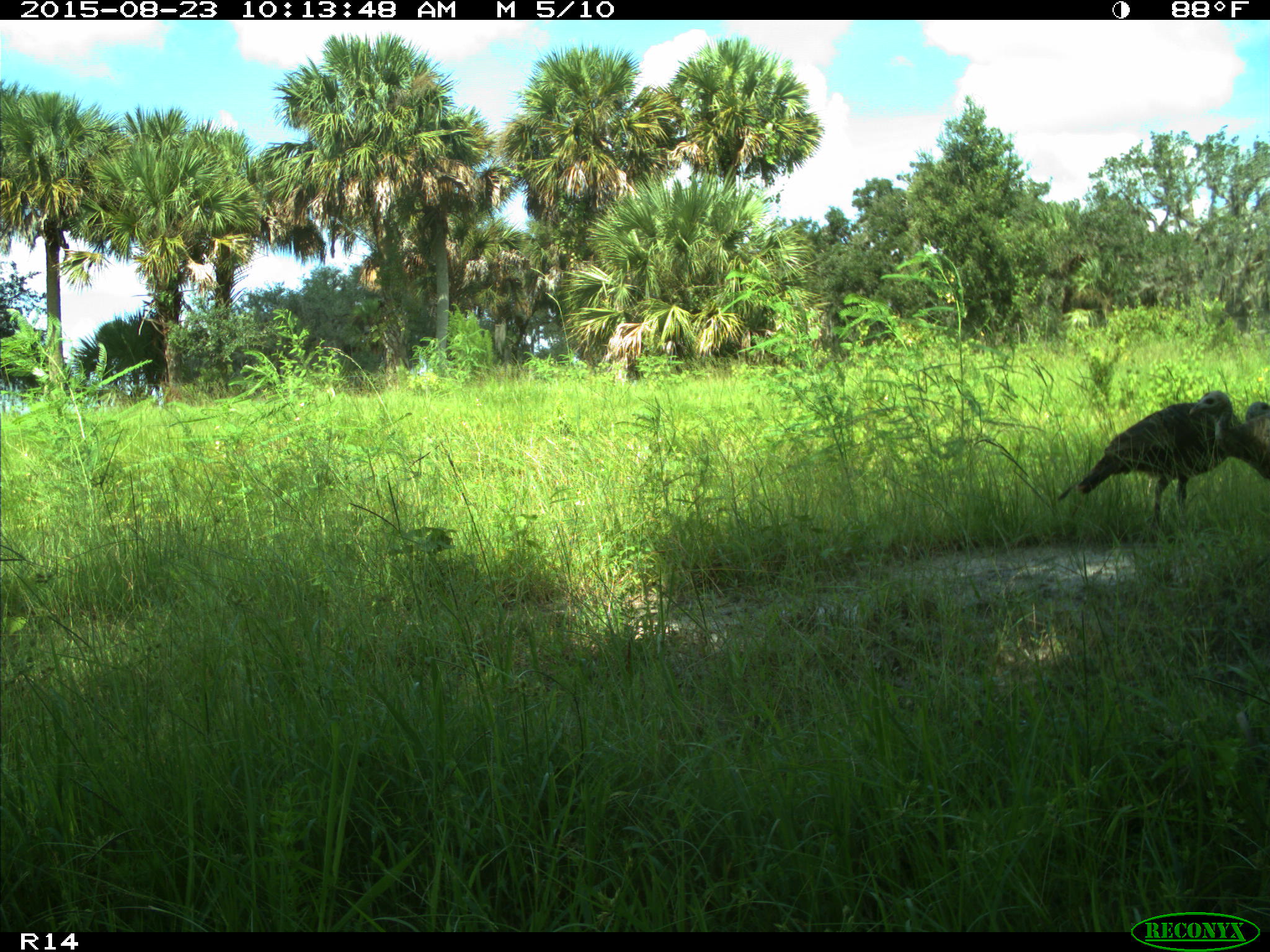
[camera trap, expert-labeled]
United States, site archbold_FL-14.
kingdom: Animalia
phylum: Chordata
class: Aves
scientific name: Aves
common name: birds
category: unidentified bird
Unidentified bird (birds) (Aves).